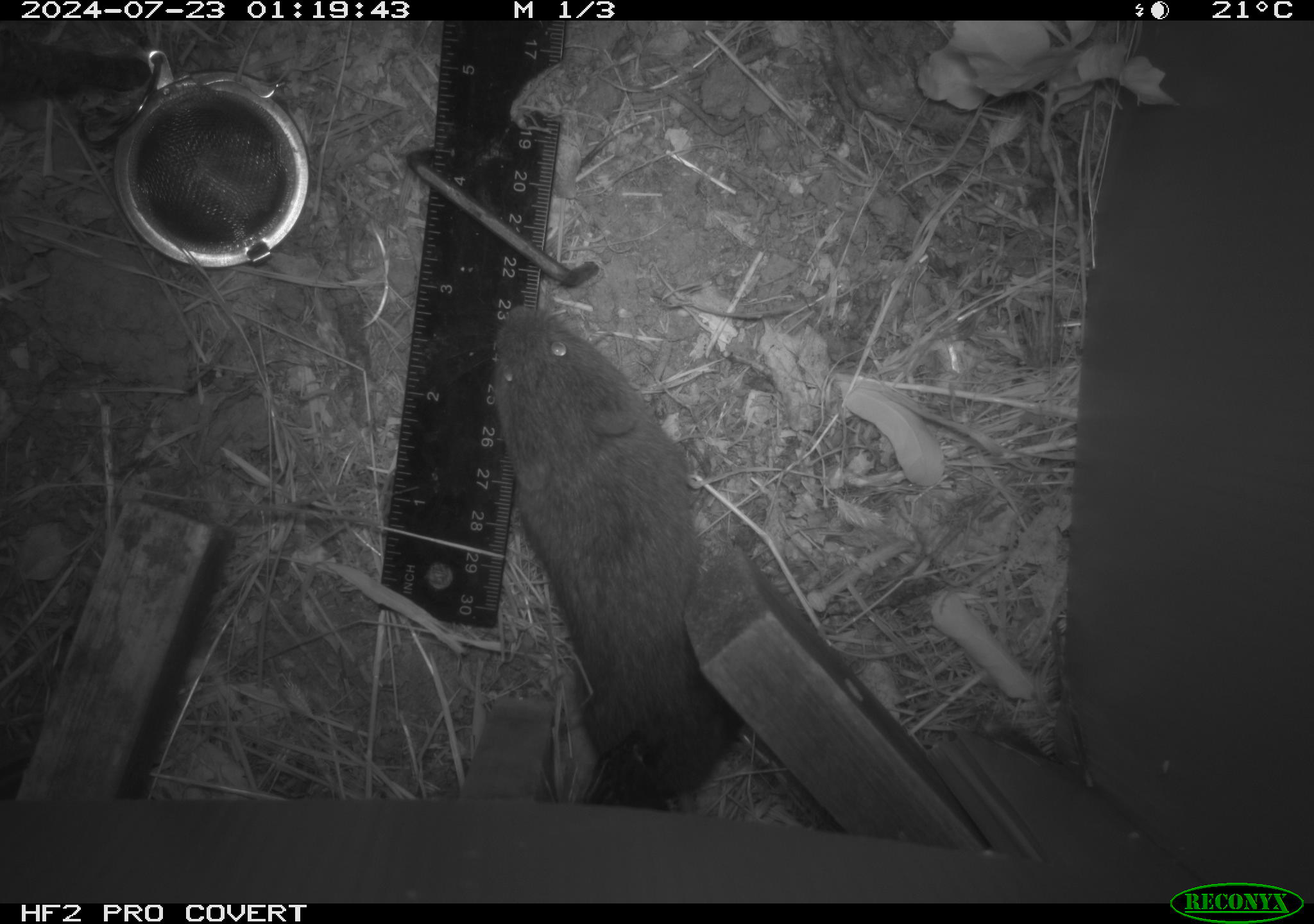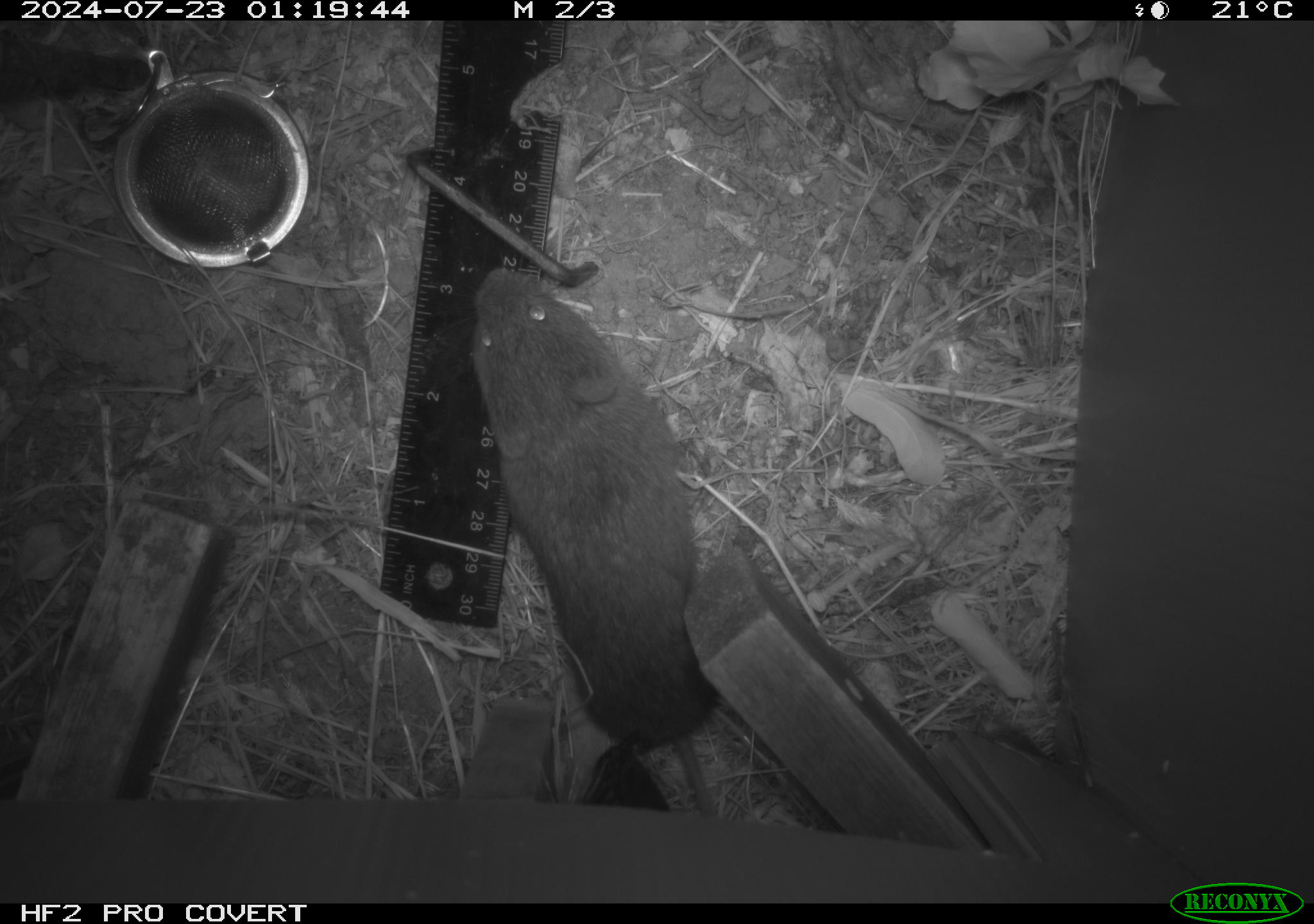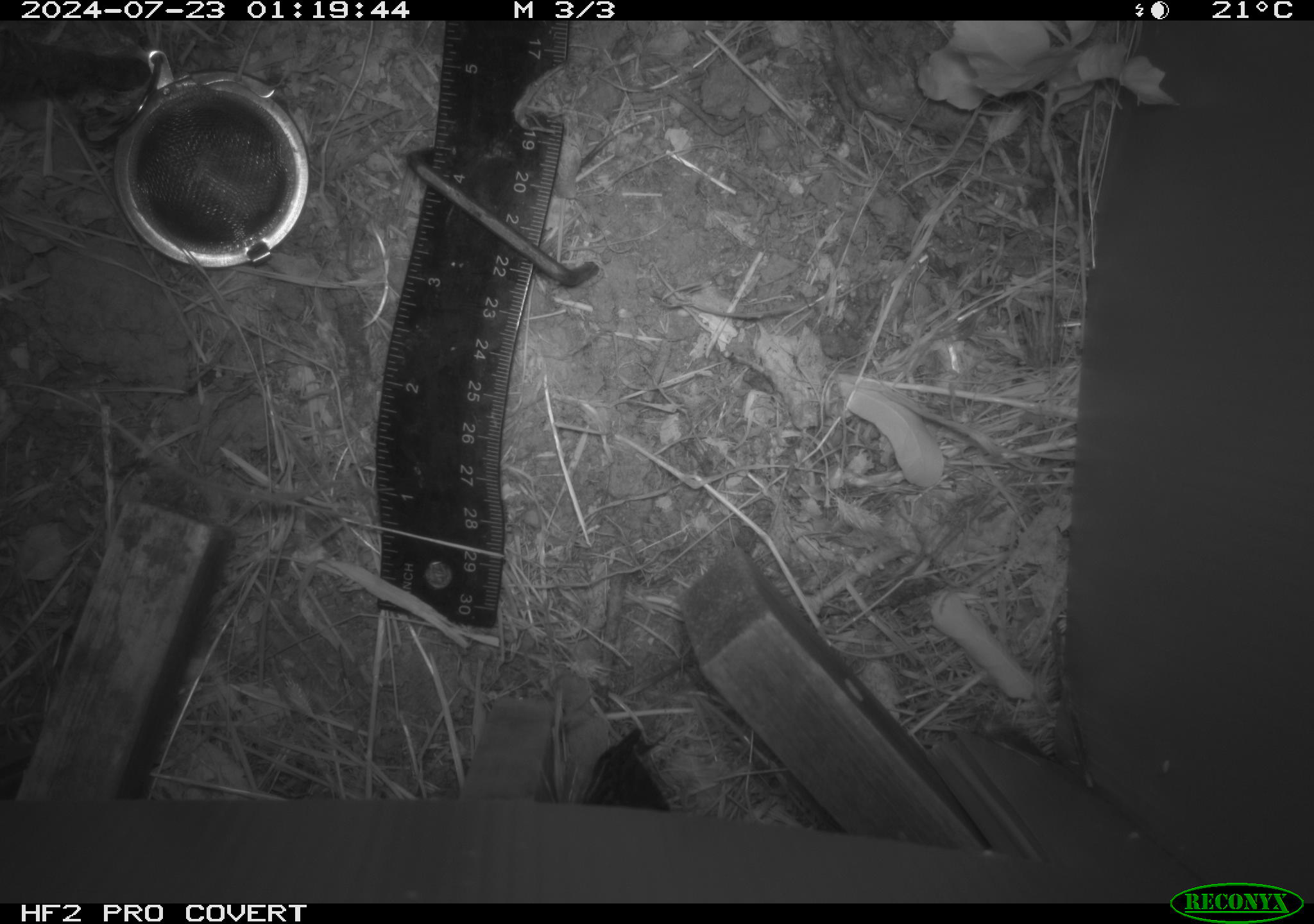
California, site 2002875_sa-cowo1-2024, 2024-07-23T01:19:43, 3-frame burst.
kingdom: Animalia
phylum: Chordata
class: Mammalia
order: Rodentia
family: Cricetidae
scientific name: Arvicolinae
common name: voles, lemmings, and muskrats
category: arvicolinae subfamily